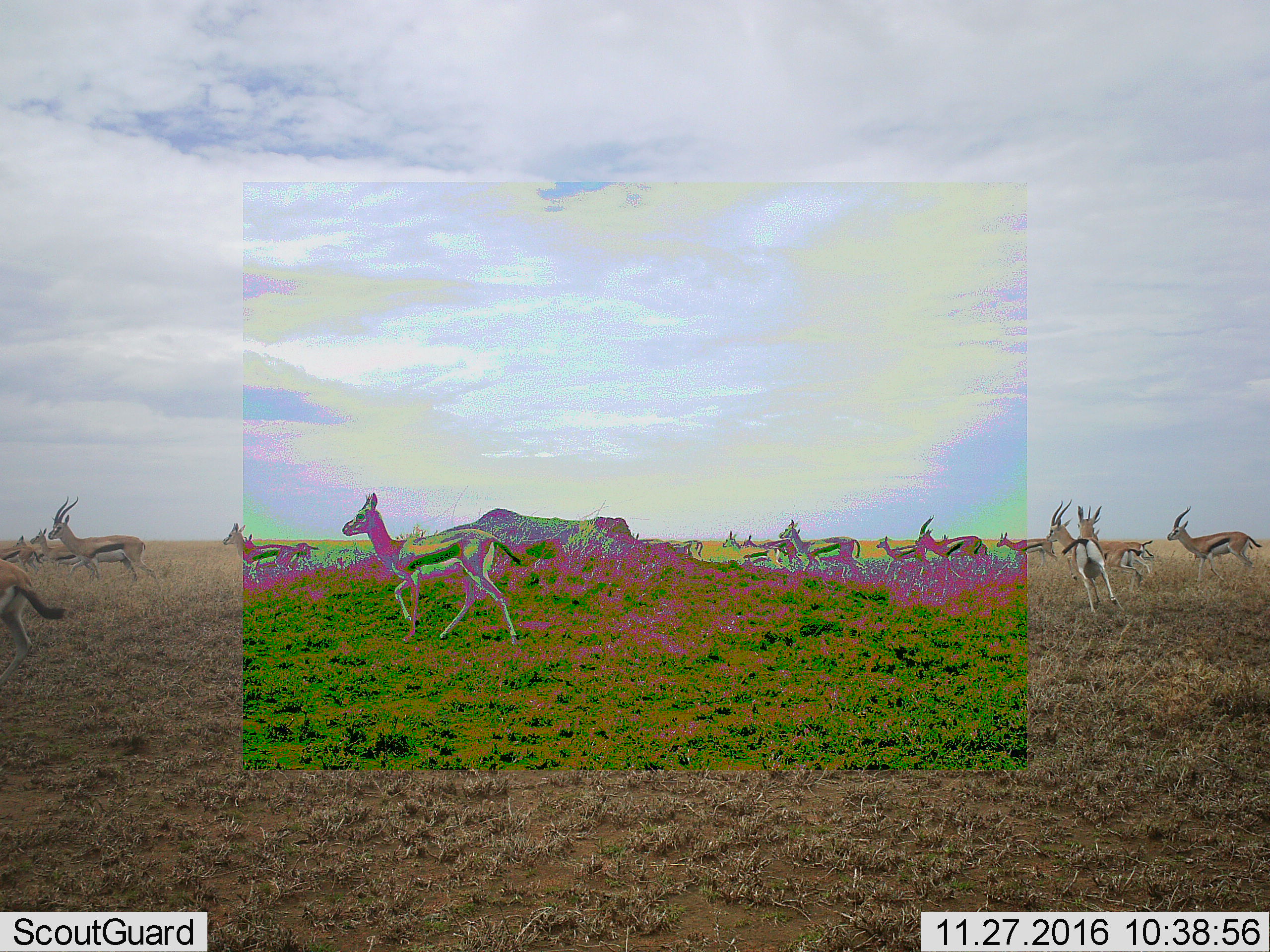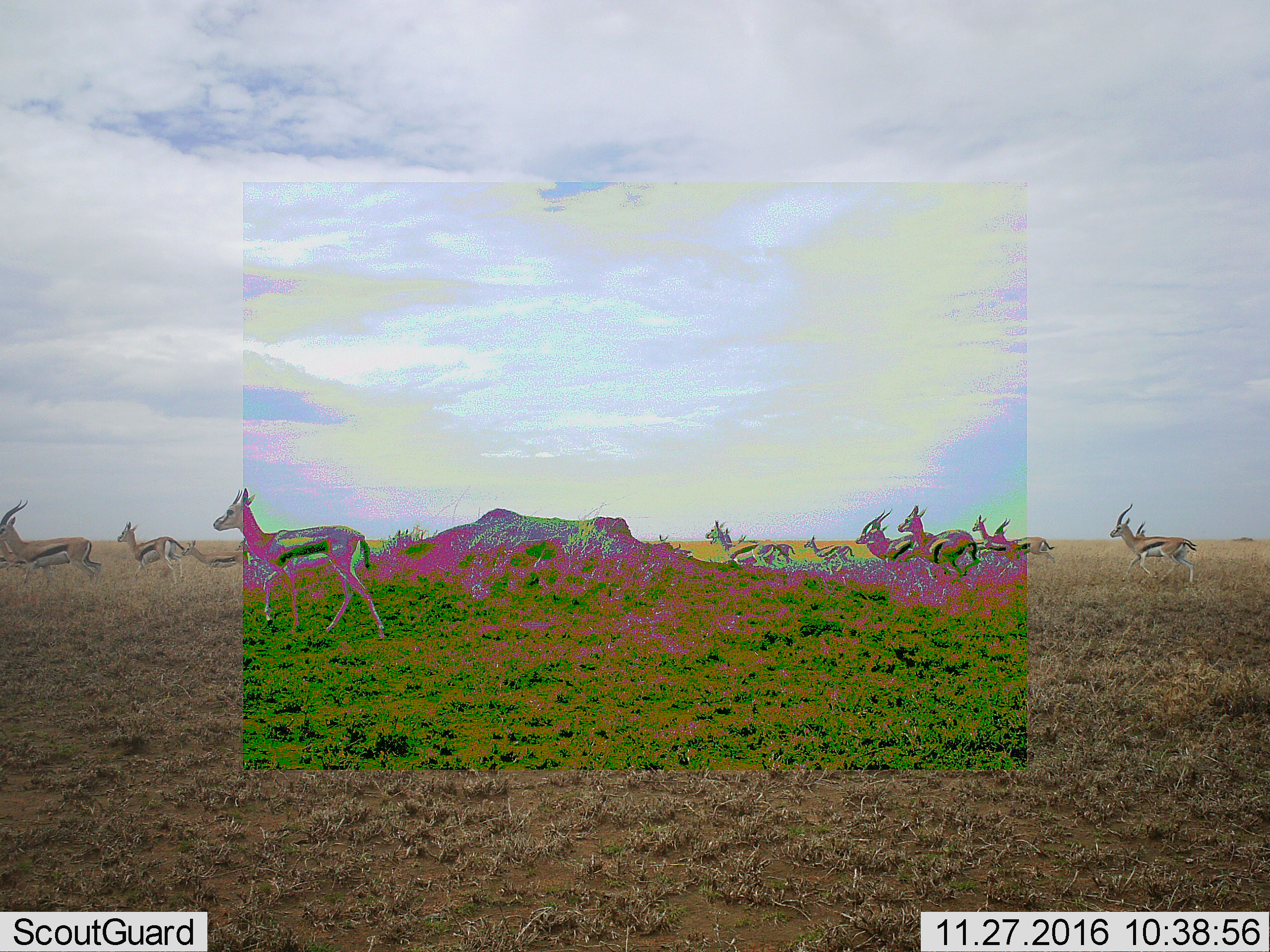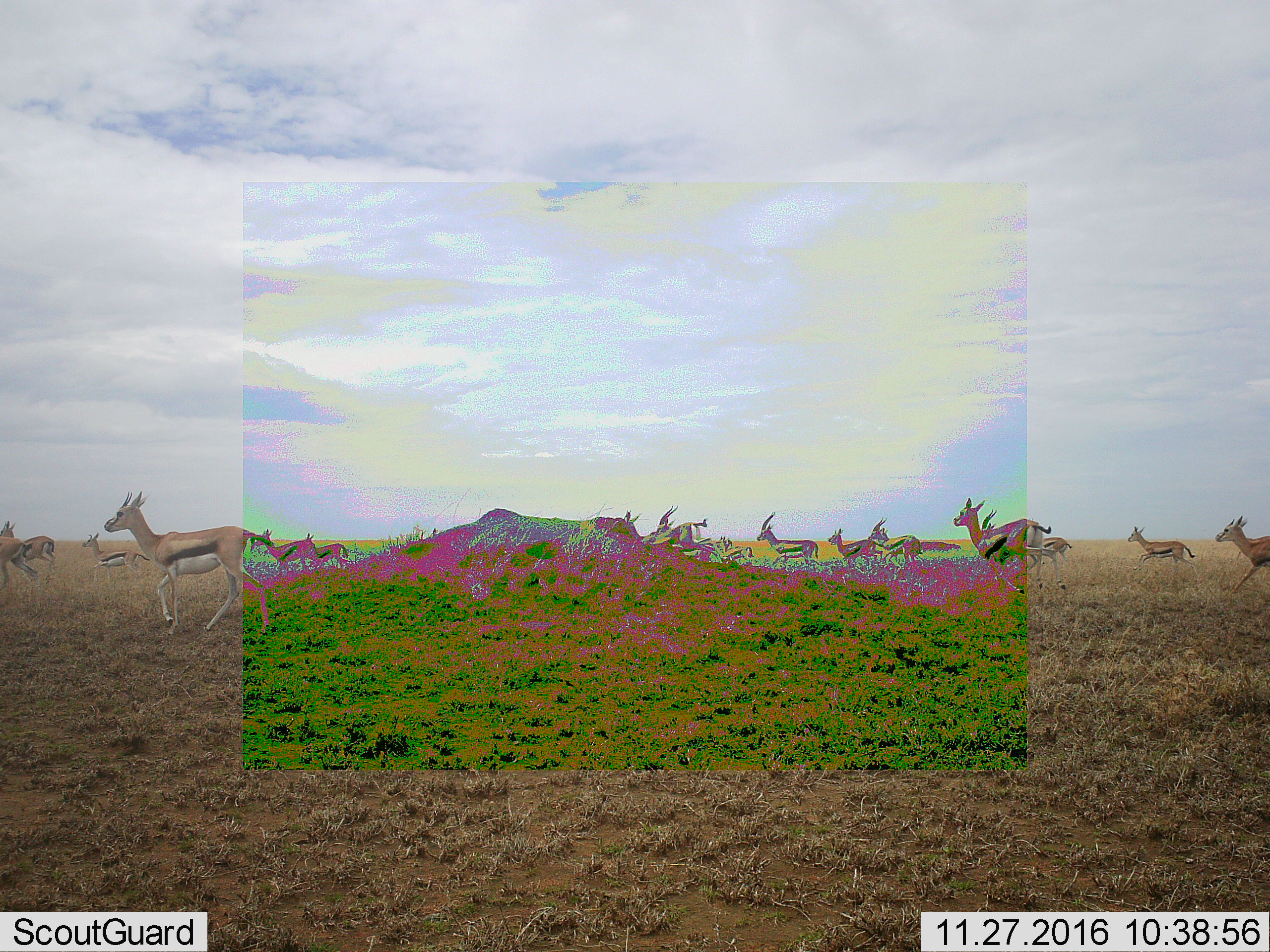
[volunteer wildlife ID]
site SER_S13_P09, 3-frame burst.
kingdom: Animalia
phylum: Chordata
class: Mammalia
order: Artiodactyla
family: Bovidae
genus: Eudorcas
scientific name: Eudorcas thomsonii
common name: thomson's gazelle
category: gazellethomsons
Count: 11-50.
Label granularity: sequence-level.